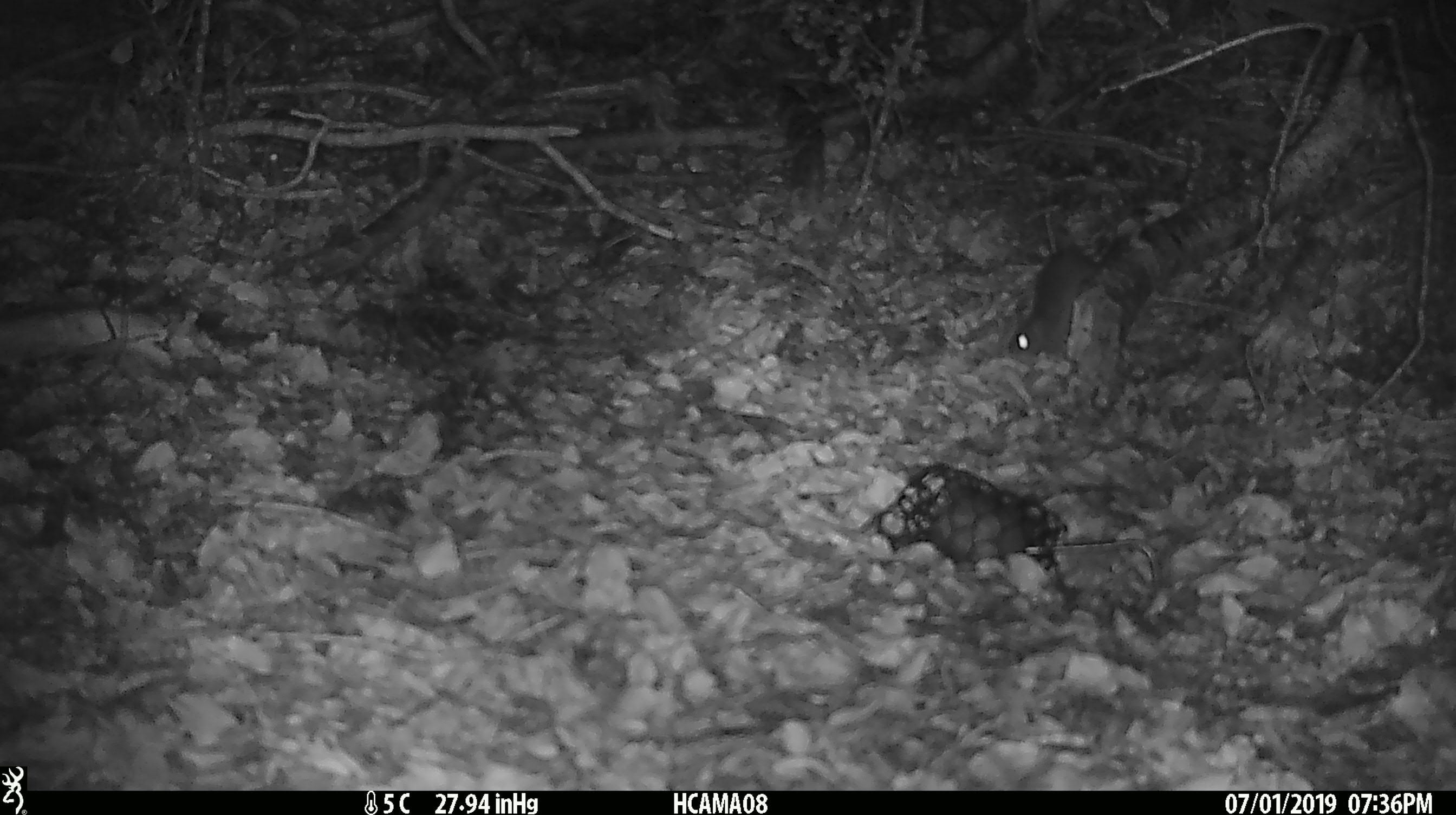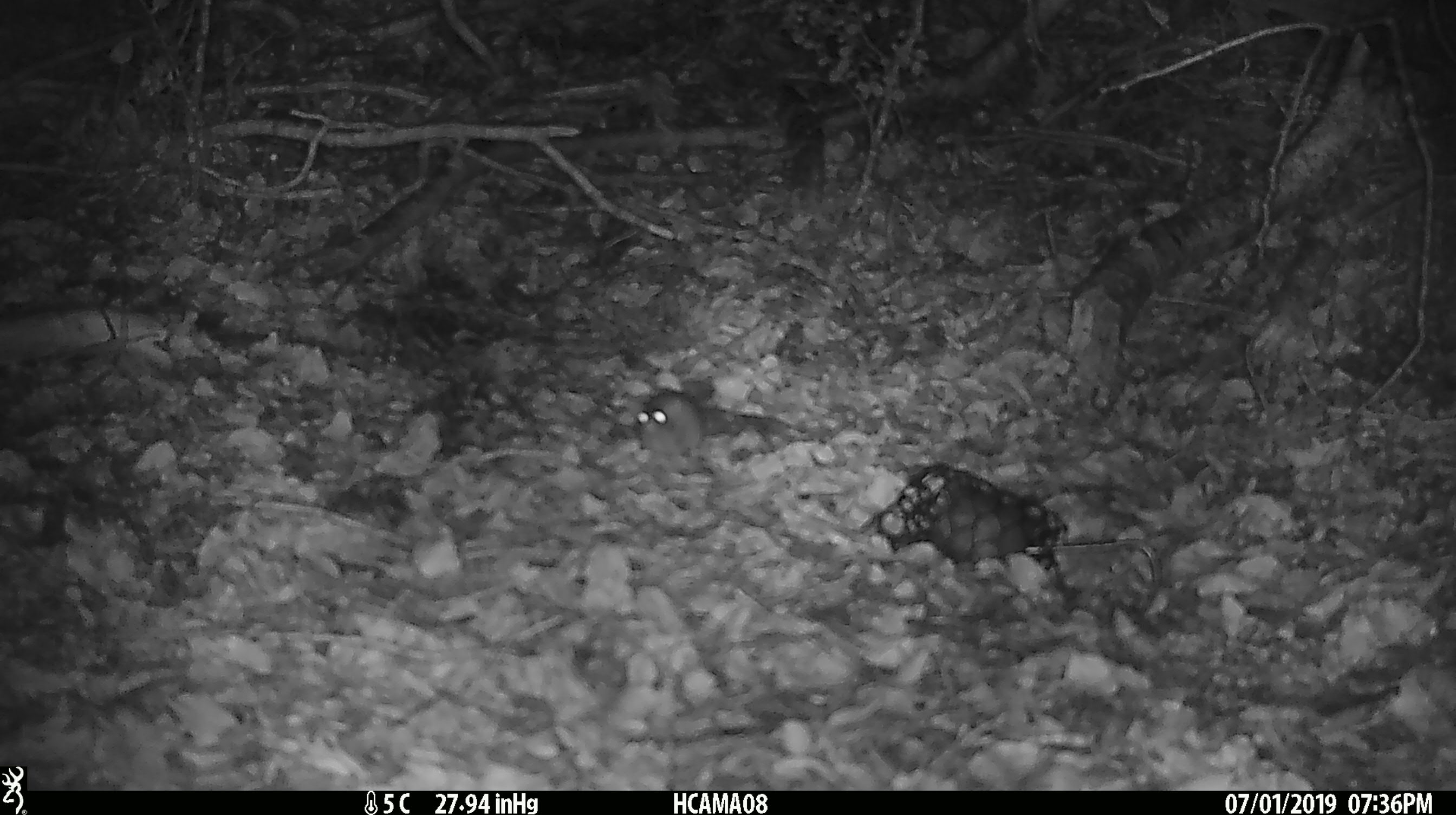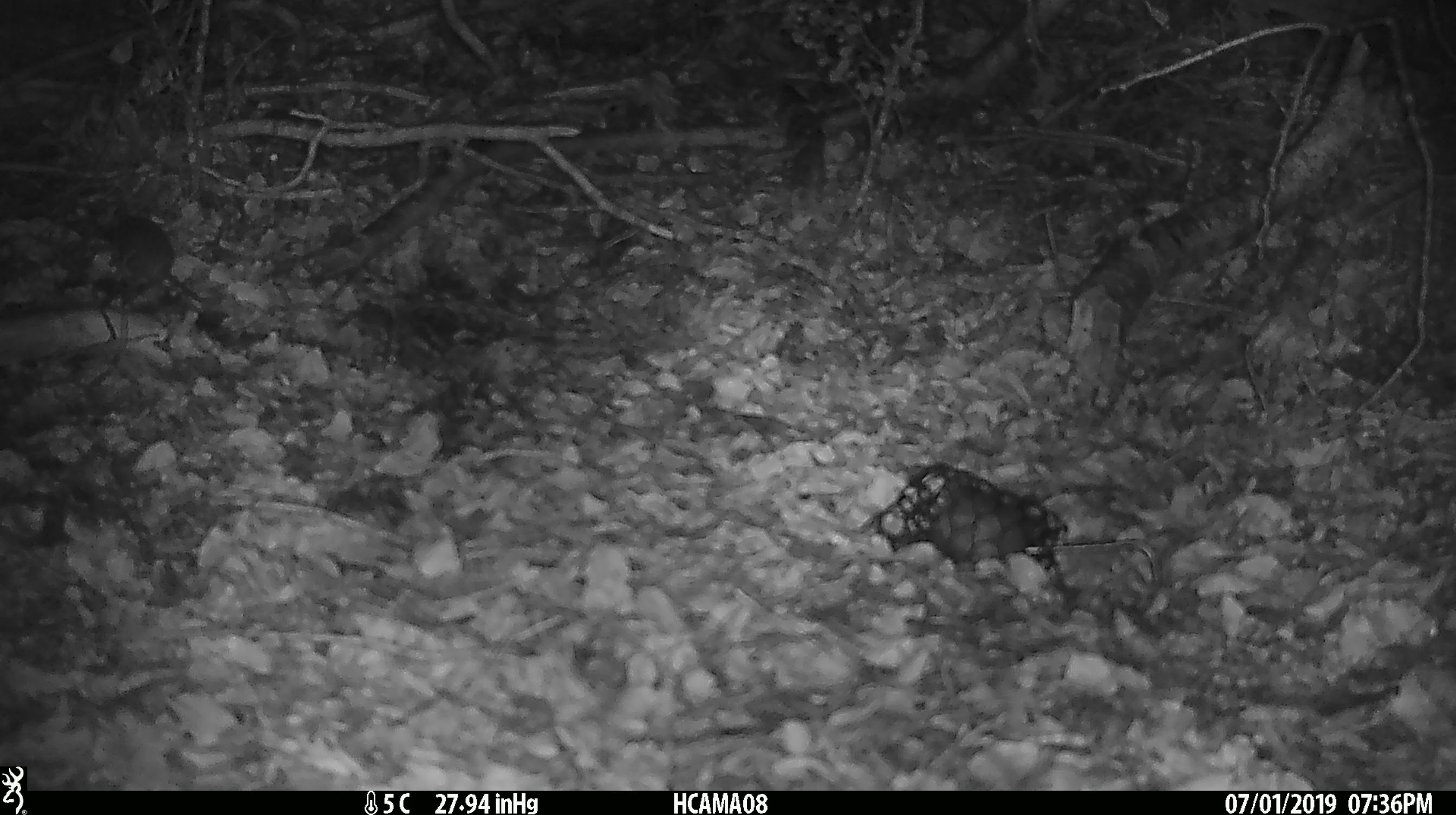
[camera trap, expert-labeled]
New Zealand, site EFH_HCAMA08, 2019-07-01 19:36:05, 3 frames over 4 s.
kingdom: Animalia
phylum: Chordata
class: Mammalia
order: Rodentia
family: Muridae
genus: Mus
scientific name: Mus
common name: mouse